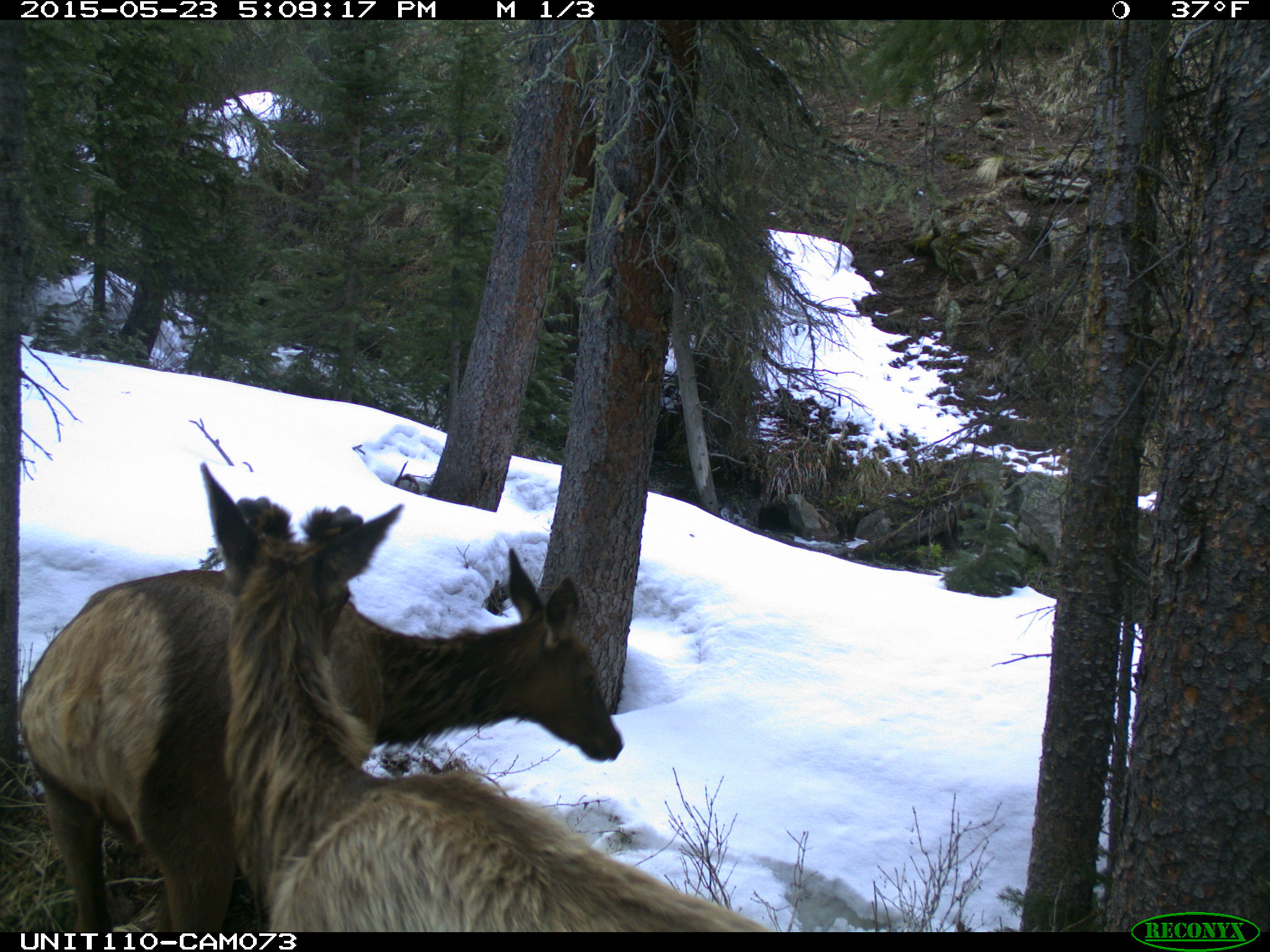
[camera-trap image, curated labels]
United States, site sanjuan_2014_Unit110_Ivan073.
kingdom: Animalia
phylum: Chordata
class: Mammalia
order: Artiodactyla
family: Cervidae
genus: Cervus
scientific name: Cervus elaphus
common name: red deer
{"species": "Cervus elaphus (red deer)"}